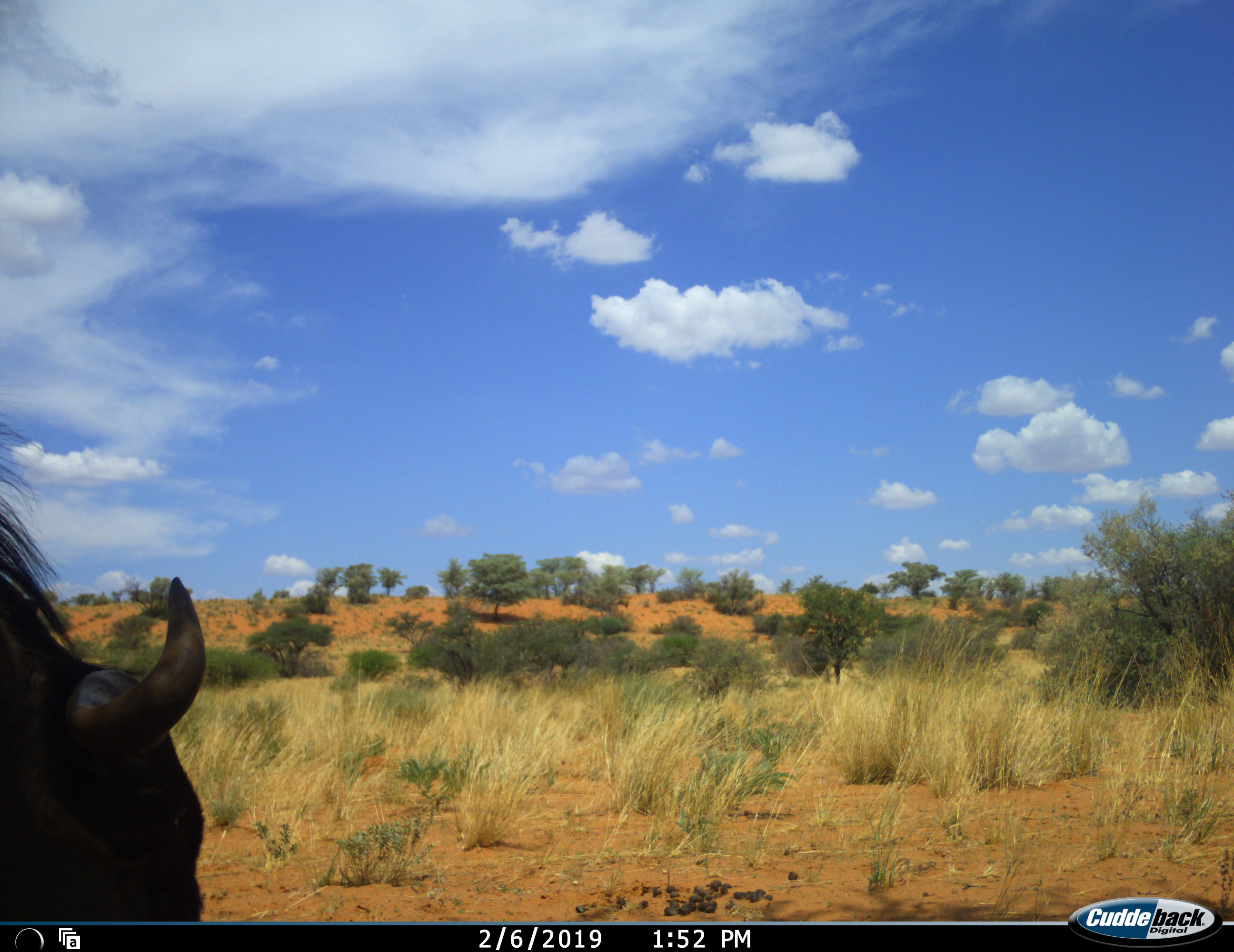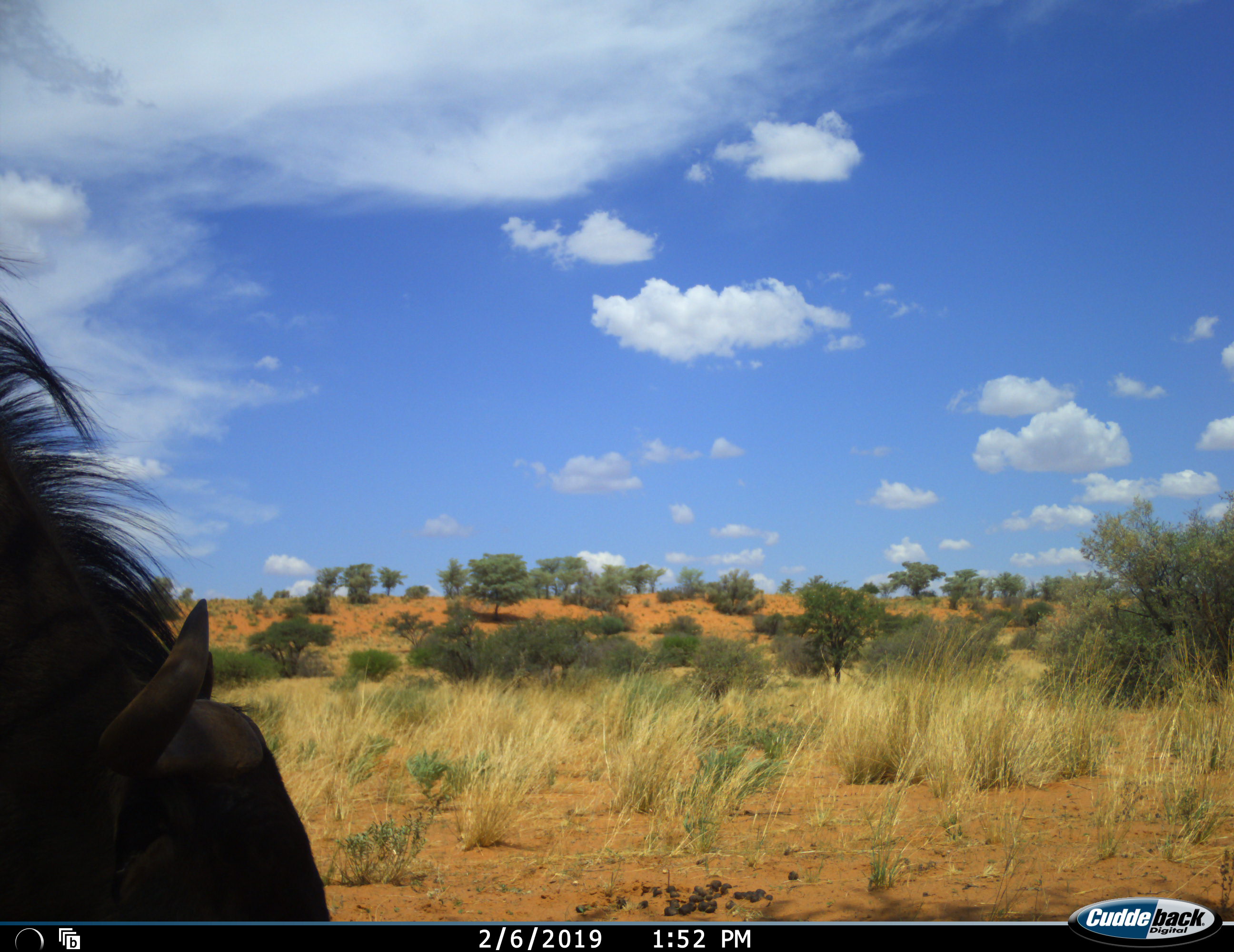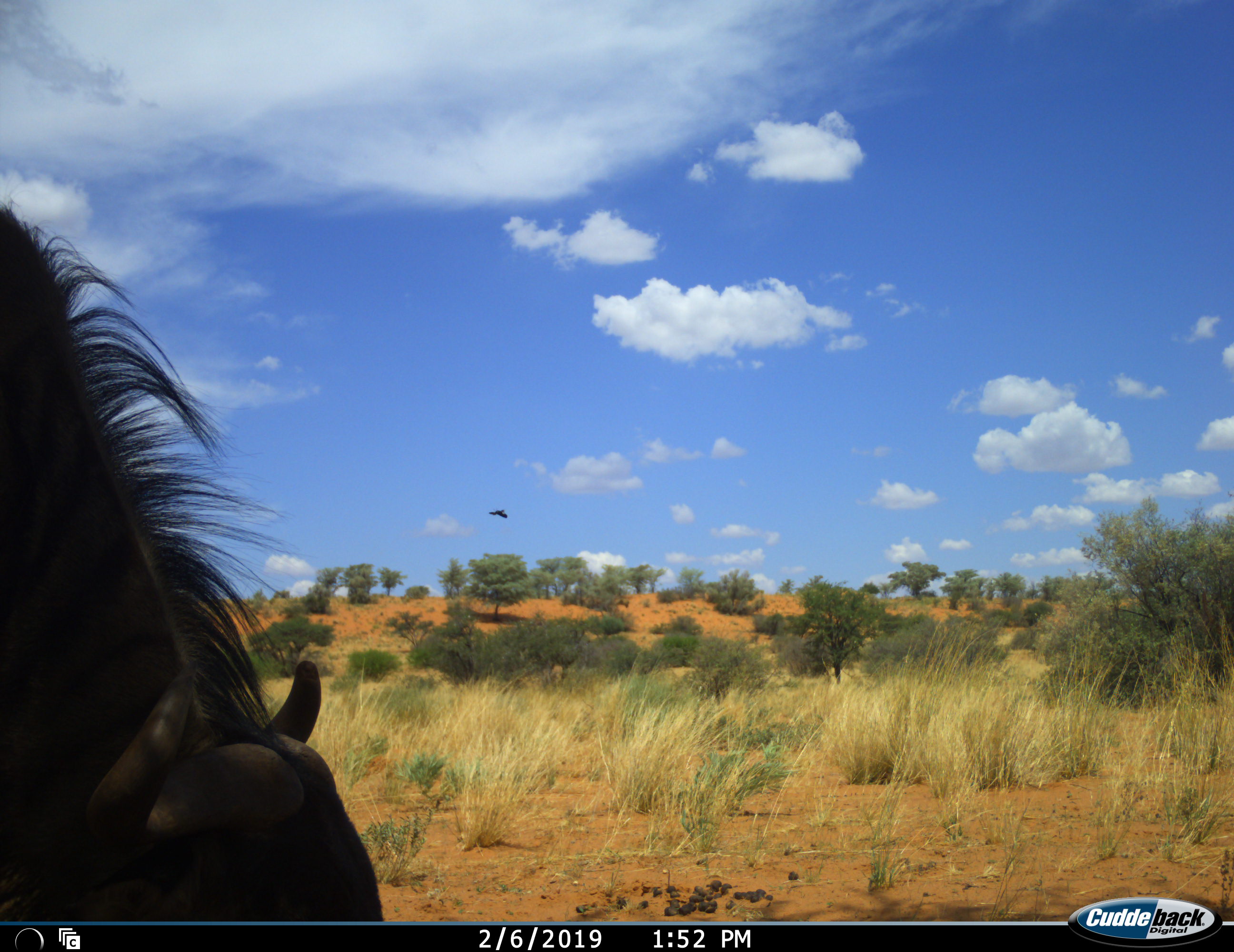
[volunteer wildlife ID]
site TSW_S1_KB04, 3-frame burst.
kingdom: Animalia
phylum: Chordata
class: Mammalia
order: Artiodactyla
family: Bovidae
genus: Connochaetes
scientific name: Connochaetes taurinus taurinus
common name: blue wildebeest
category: wildebeestblue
Wildebeestblue (blue wildebeest) (Connochaetes taurinus taurinus), count 1. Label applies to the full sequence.